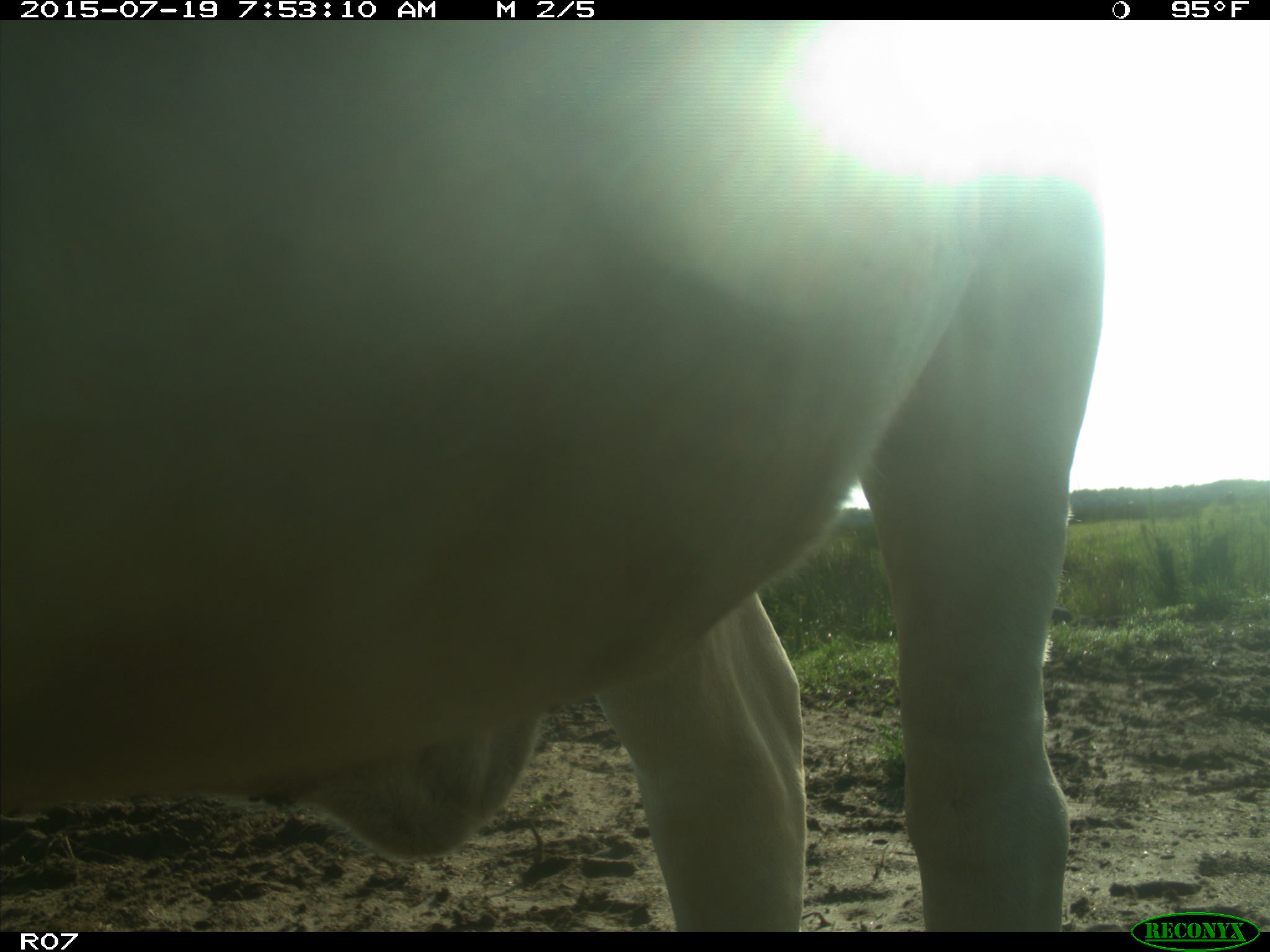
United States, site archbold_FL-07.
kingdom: Animalia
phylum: Chordata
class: Mammalia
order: Artiodactyla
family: Bovidae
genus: Bos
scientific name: Bos taurus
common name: domestic cow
Bos taurus (domestic cow).